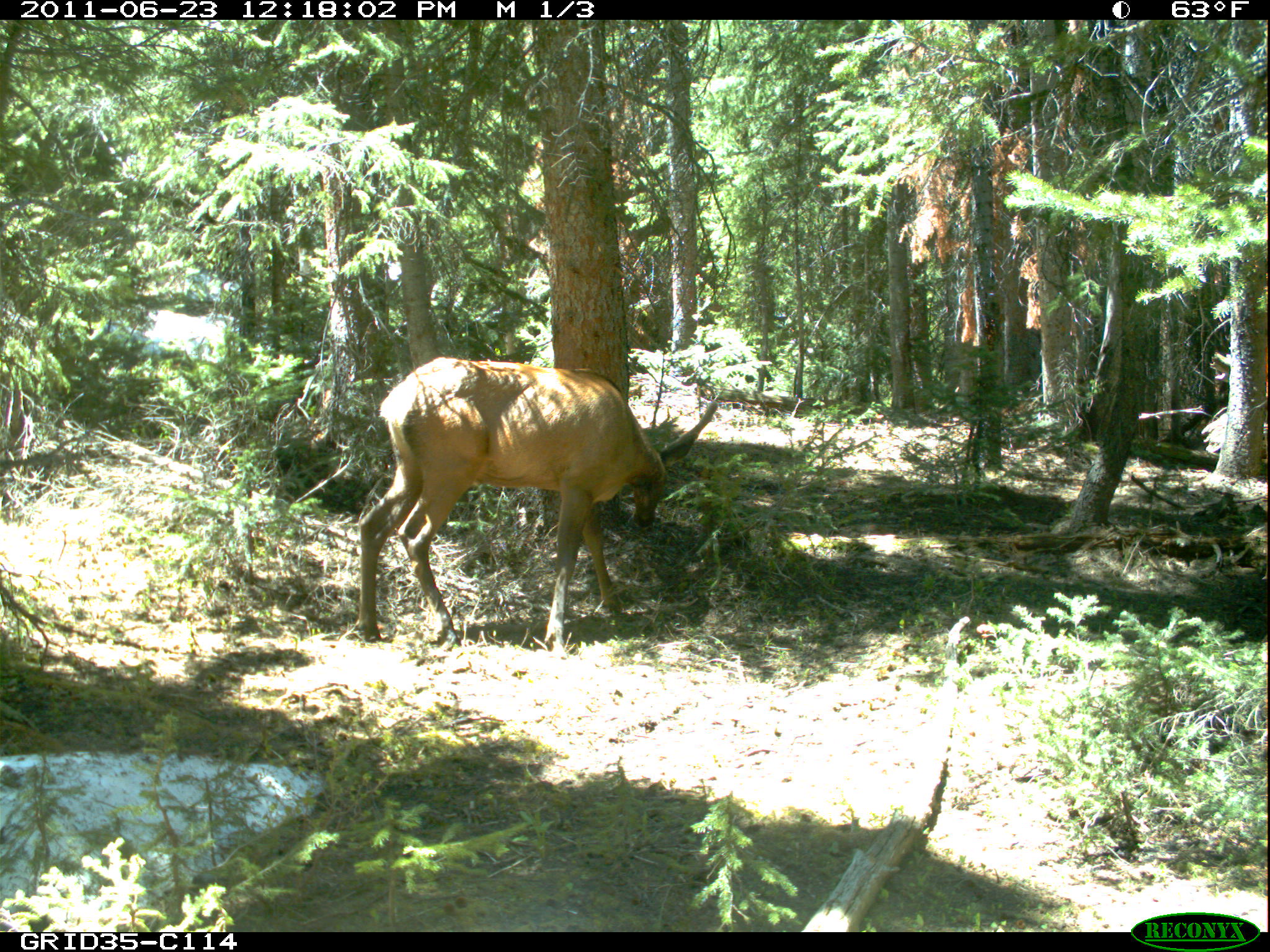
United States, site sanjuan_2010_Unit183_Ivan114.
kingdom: Animalia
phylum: Chordata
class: Mammalia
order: Artiodactyla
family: Cervidae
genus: Cervus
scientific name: Cervus elaphus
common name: red deer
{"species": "Cervus elaphus (red deer)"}